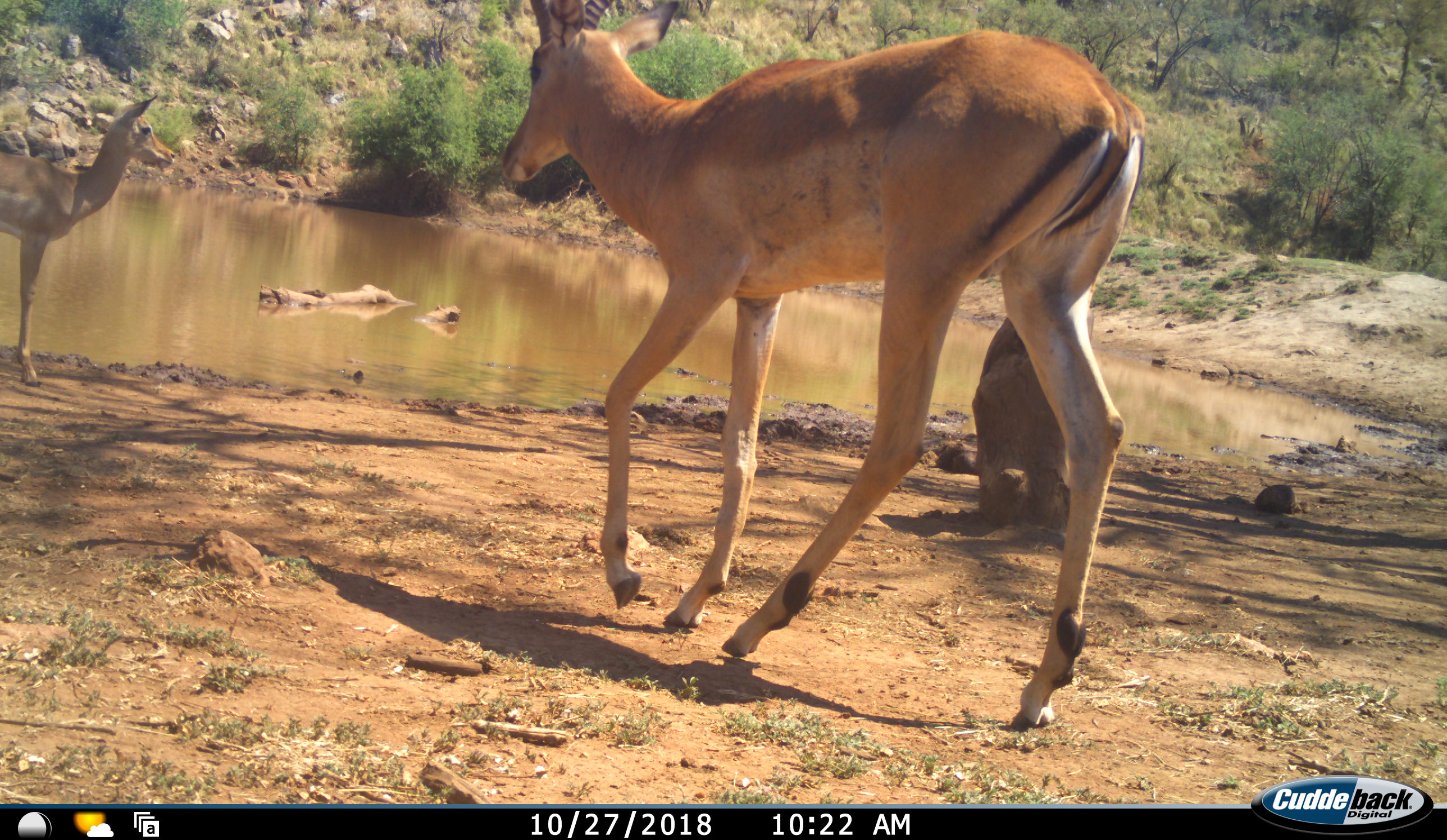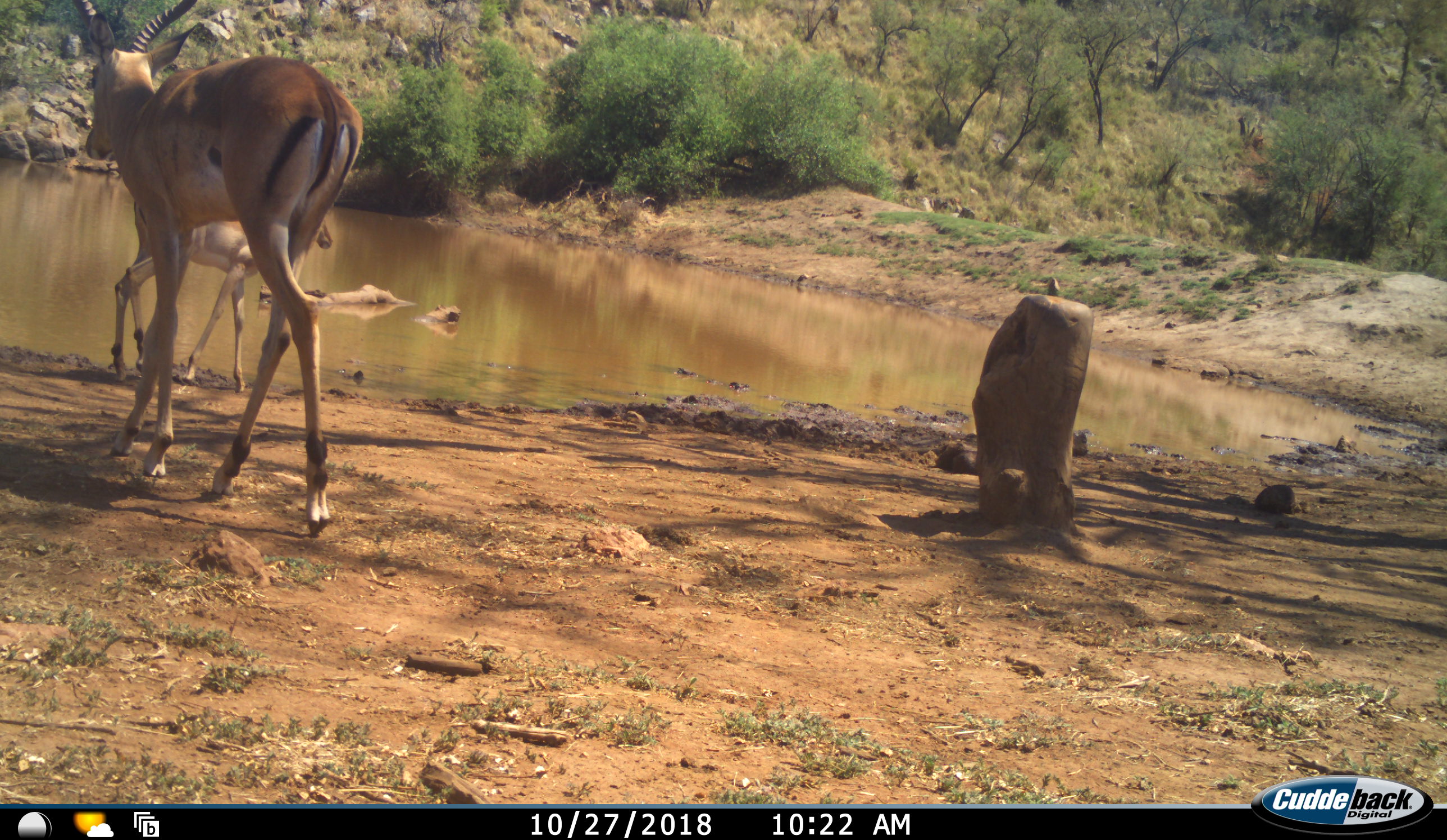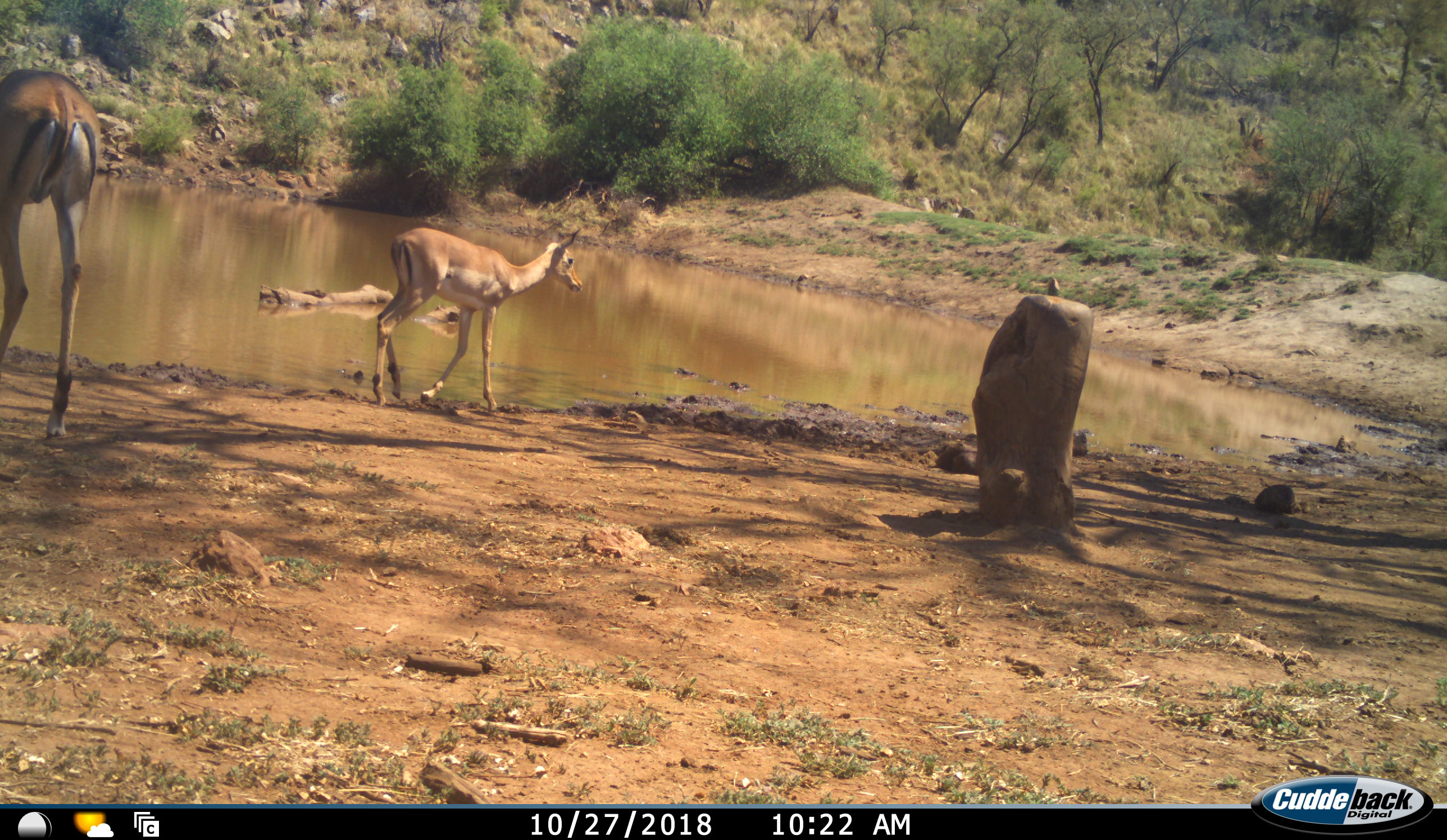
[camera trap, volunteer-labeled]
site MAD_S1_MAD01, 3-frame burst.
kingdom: Animalia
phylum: Chordata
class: Mammalia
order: Artiodactyla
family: Bovidae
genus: Aepyceros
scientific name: Aepyceros melampus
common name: impala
Impala (Aepyceros melampus), count 2. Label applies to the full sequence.